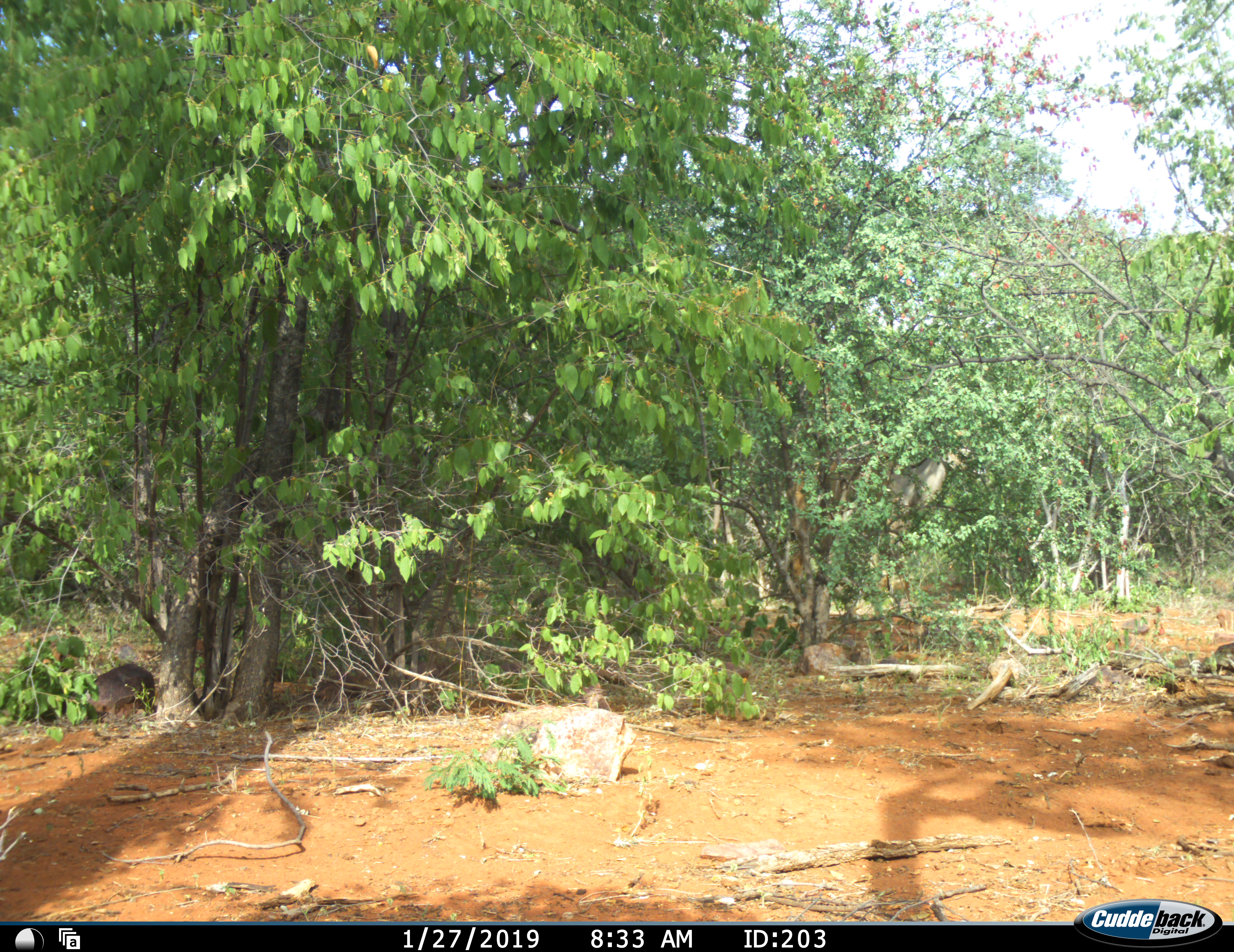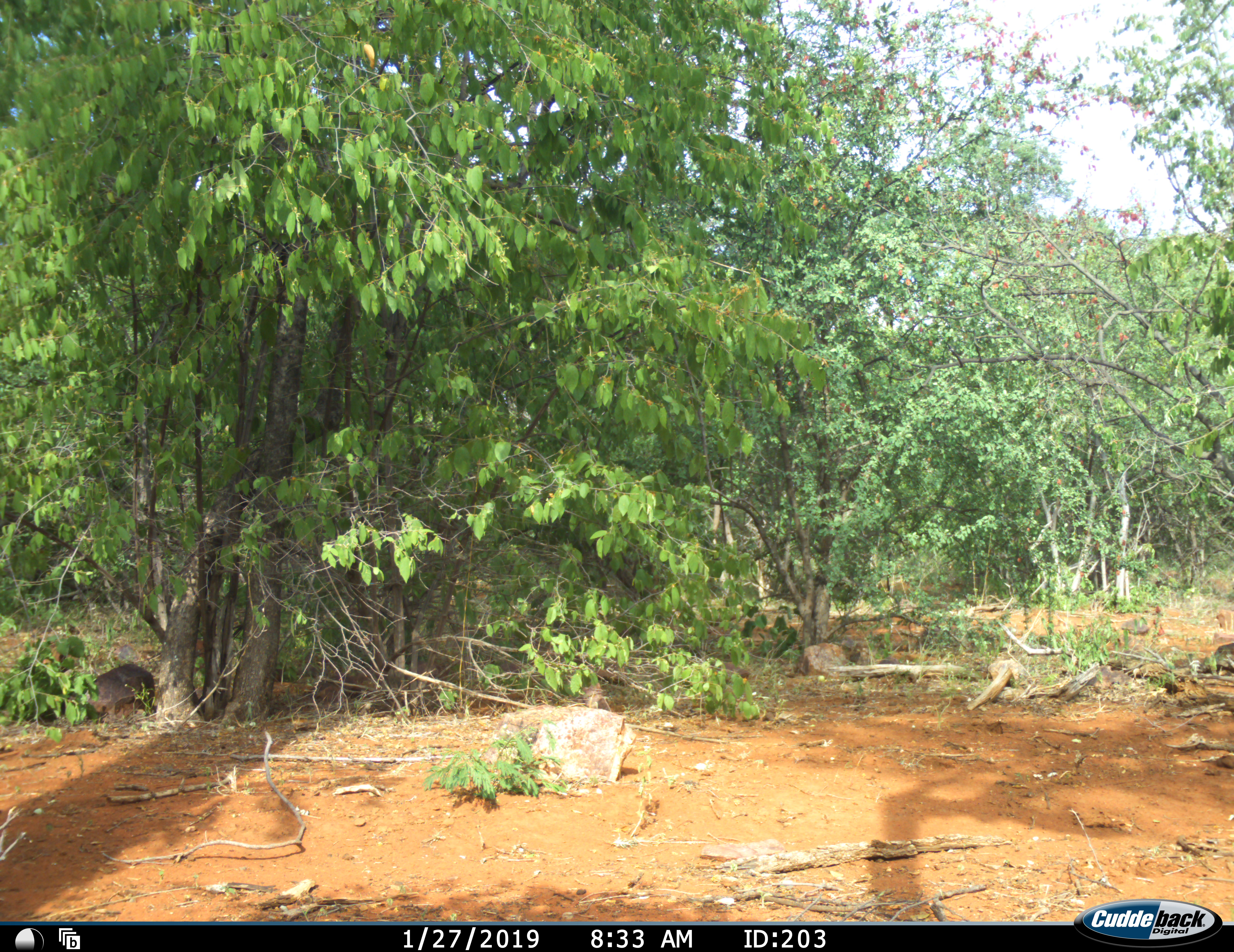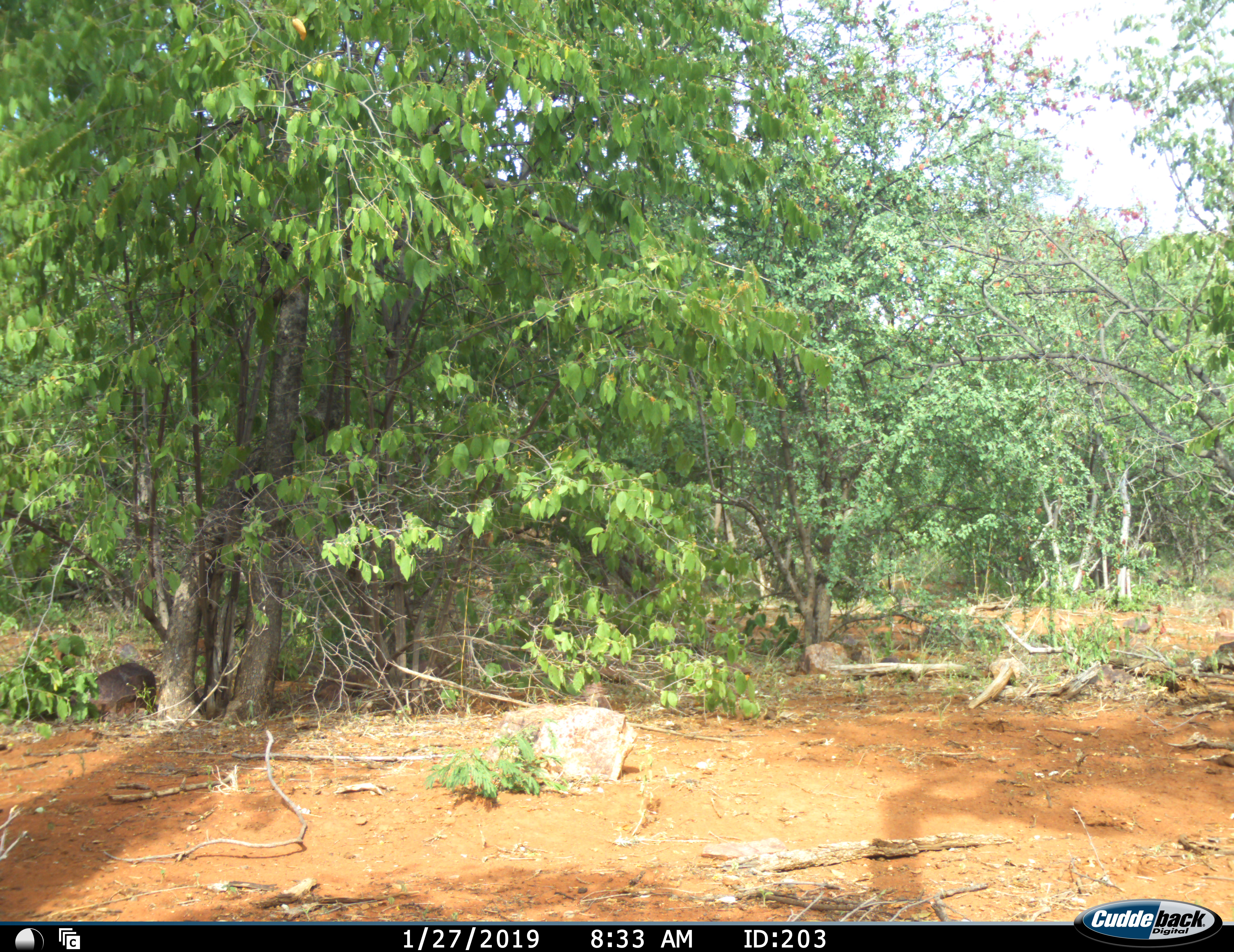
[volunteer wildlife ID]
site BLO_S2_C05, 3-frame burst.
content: unidentified animal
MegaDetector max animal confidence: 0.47